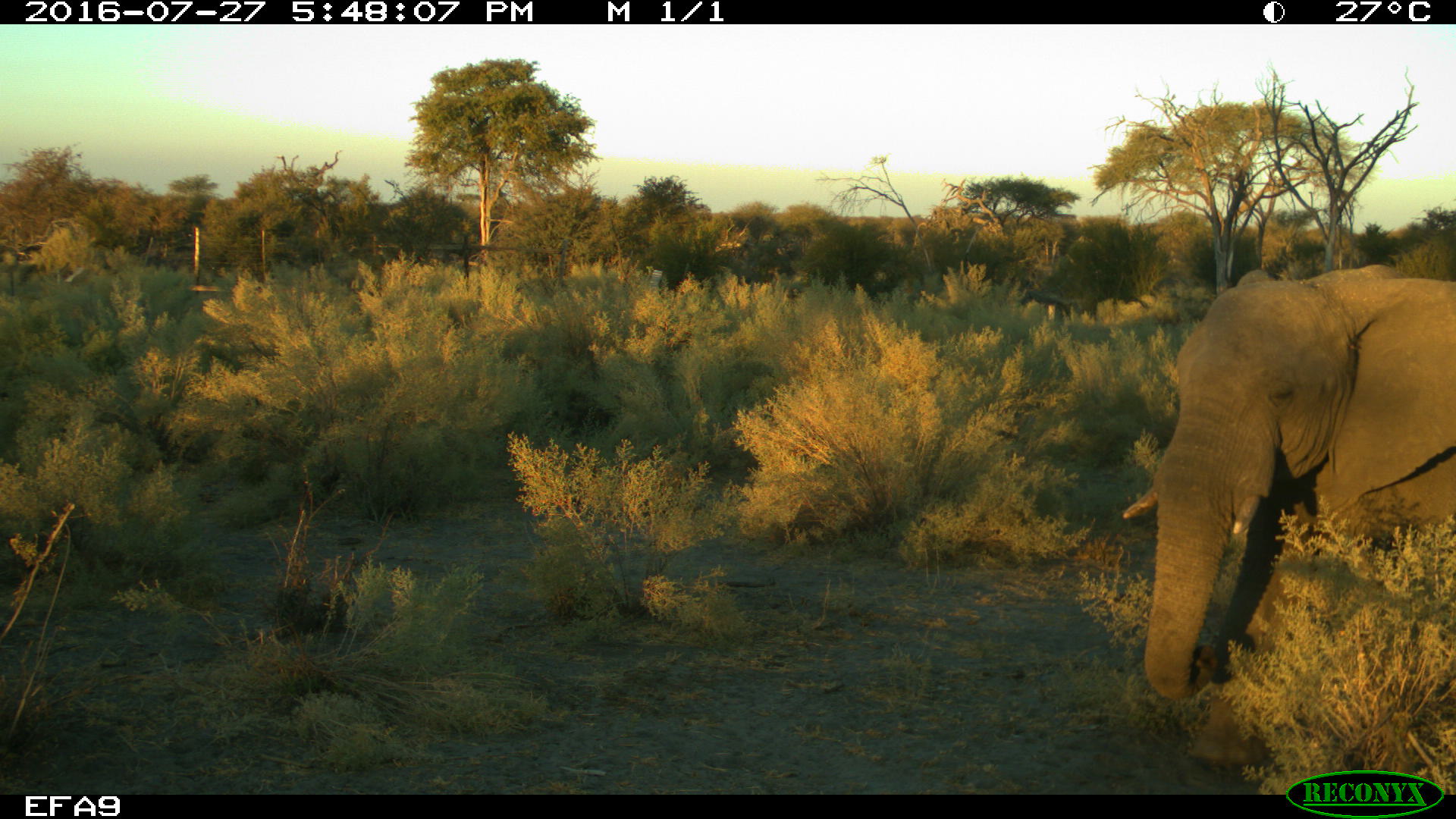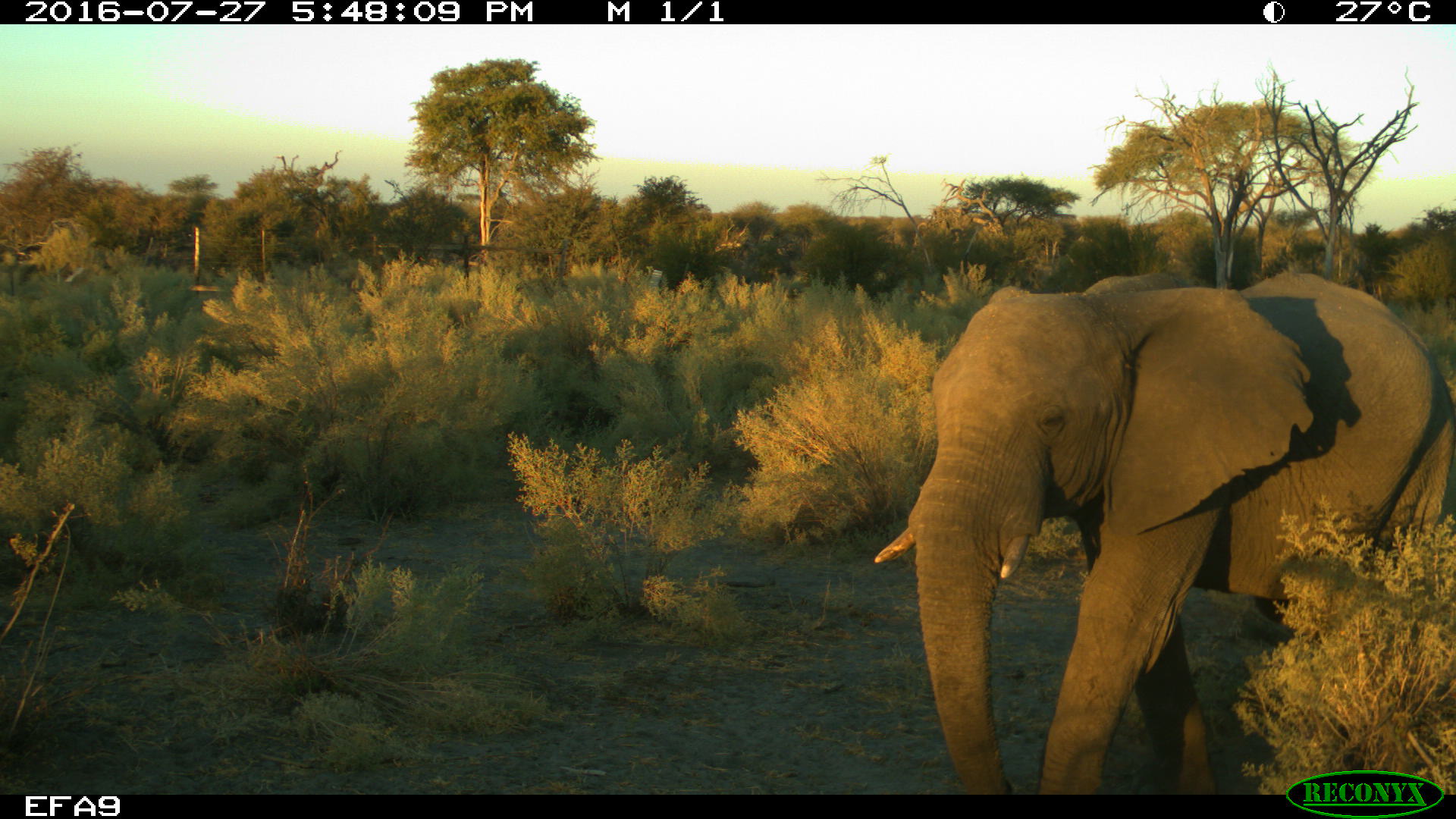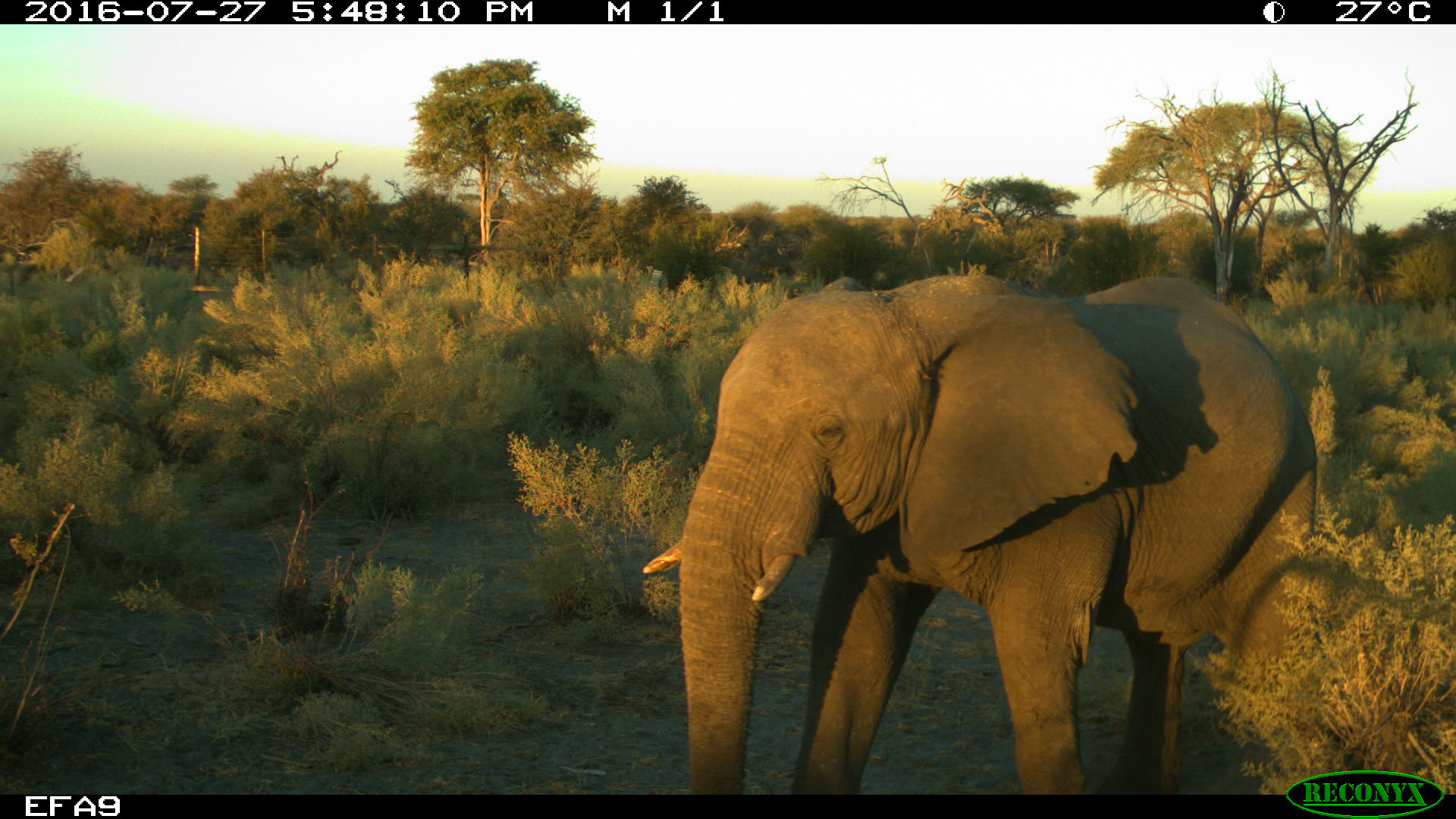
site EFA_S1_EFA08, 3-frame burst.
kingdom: Animalia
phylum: Chordata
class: Mammalia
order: Proboscidea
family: Elephantidae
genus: Loxodonta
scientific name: Loxodonta africana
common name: african bush elephant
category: elephant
Elephant (african bush elephant) (Loxodonta africana), count 1. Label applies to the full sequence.